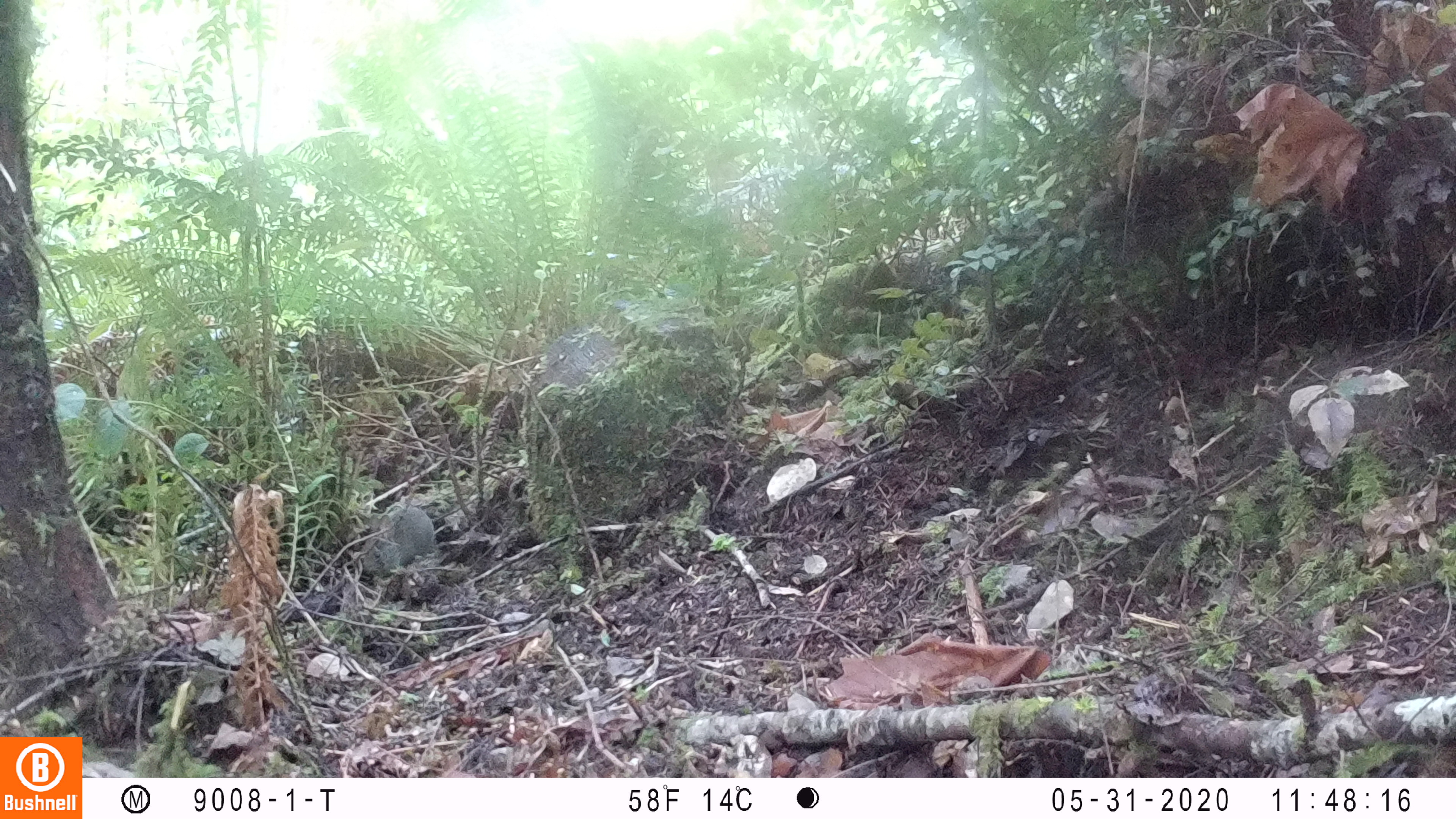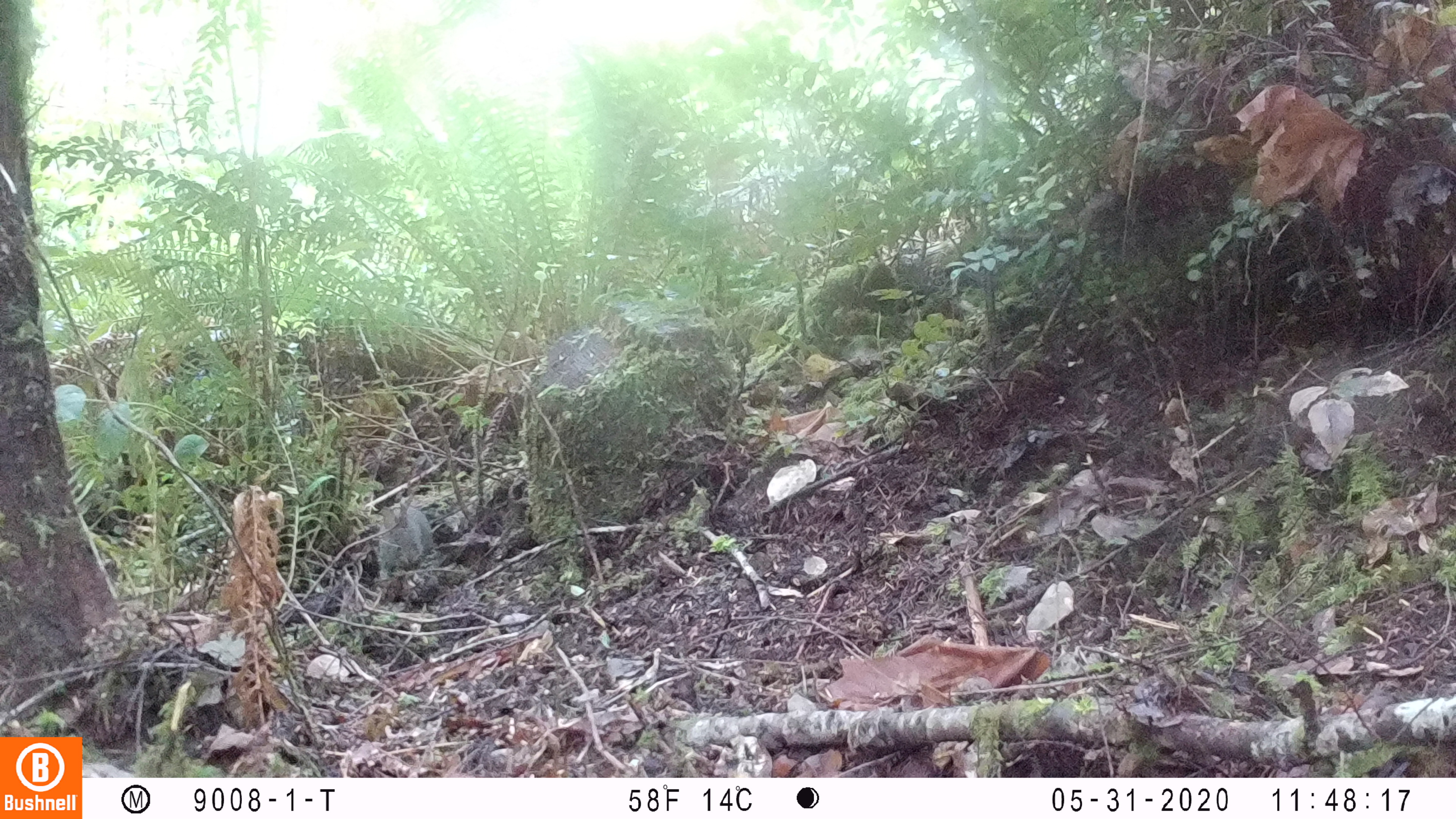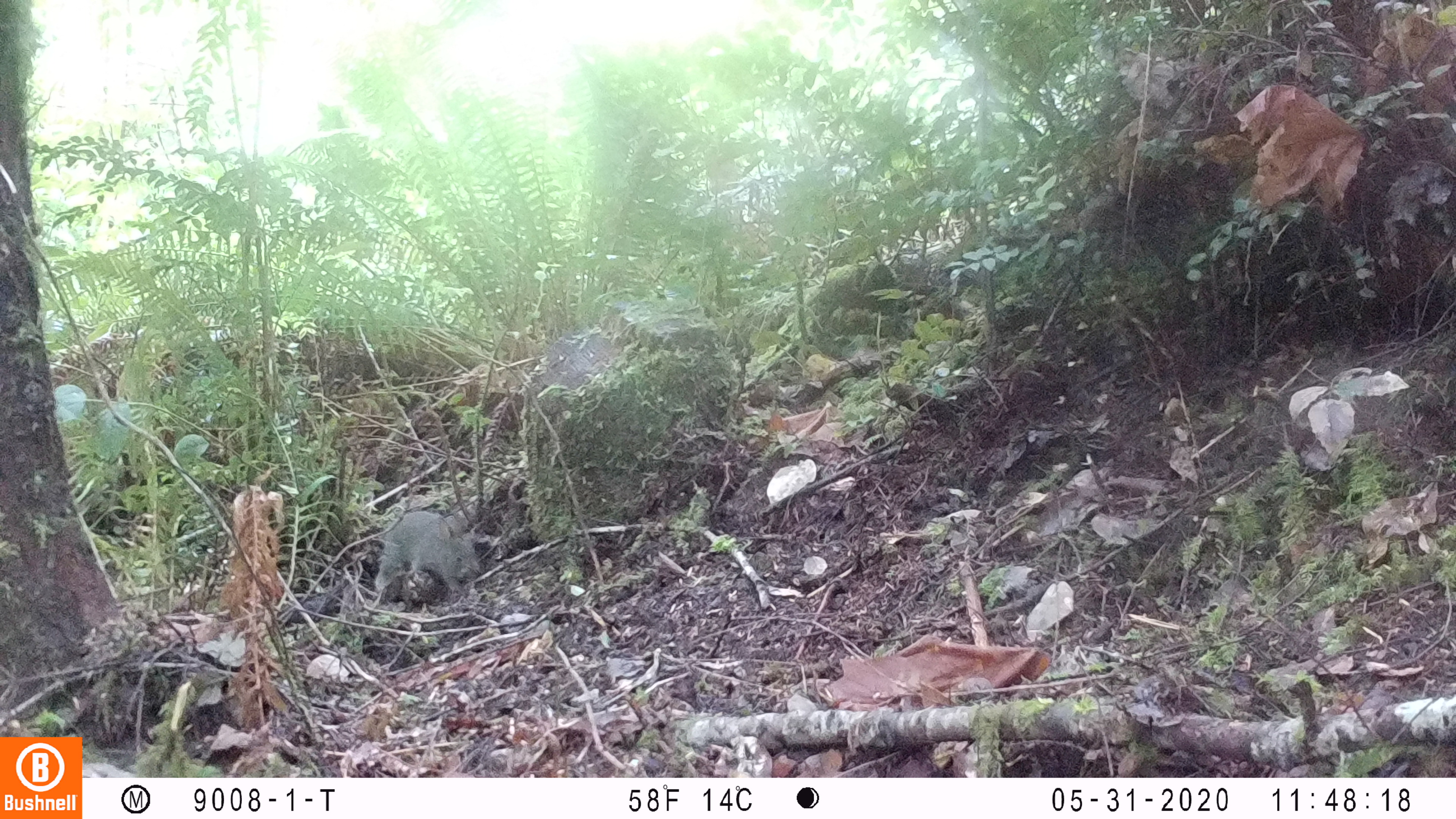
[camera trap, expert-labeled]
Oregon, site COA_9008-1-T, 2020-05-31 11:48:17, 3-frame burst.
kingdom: Animalia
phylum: Chordata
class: Mammalia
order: Lagomorpha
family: Leporidae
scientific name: Leporidae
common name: hares and rabbits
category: leporidae family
Leporidae family (hares and rabbits) (Leporidae).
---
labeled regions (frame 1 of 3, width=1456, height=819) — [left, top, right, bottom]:
leporidae family: [364, 505, 437, 577]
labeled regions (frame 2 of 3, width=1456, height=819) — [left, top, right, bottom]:
leporidae family: [378, 499, 435, 581]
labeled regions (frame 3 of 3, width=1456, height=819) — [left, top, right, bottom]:
leporidae family: [377, 511, 479, 596]